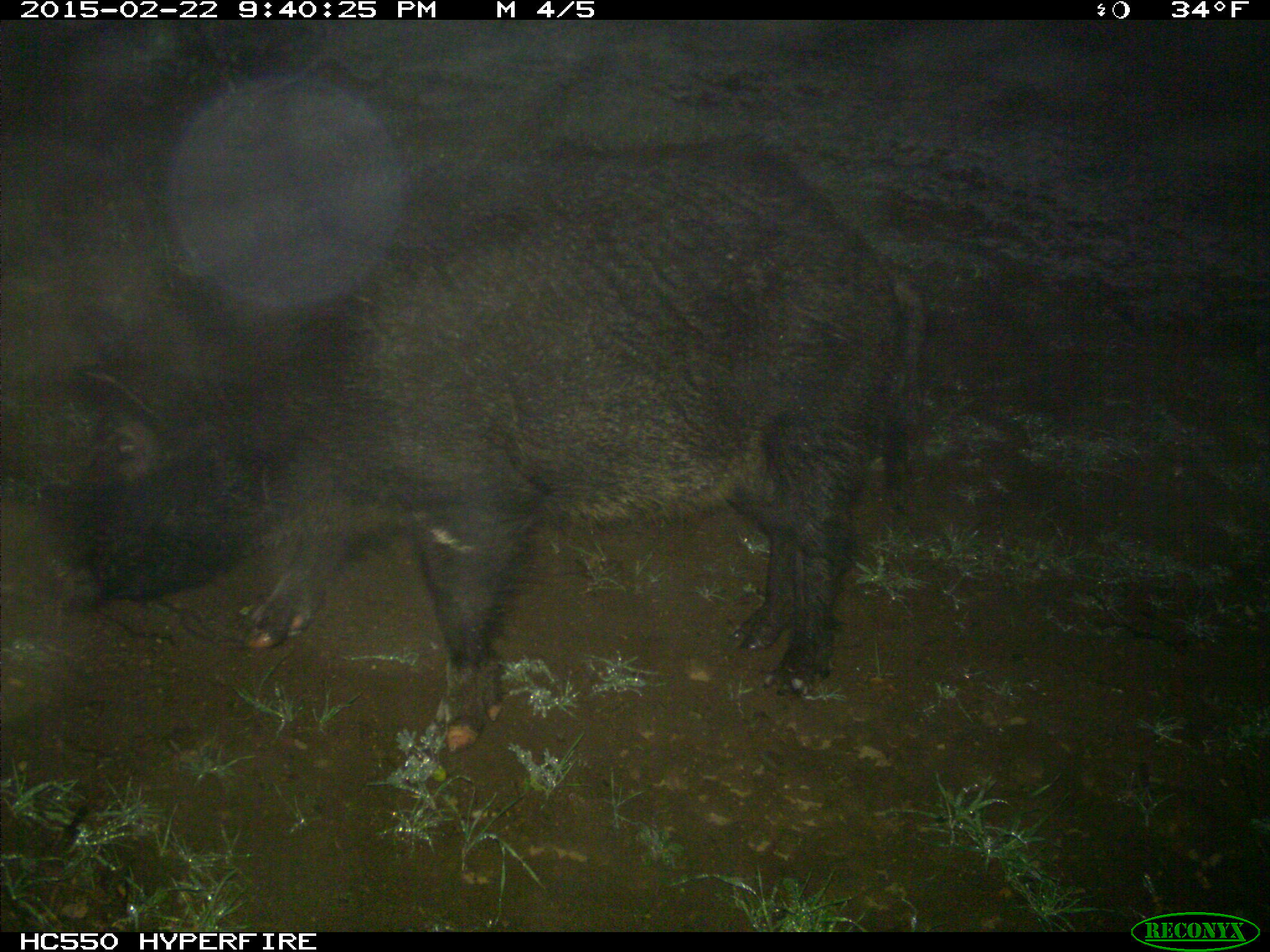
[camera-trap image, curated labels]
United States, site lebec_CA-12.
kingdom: Animalia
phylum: Chordata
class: Mammalia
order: Artiodactyla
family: Suidae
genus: Sus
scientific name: Sus scrofa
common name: wild boar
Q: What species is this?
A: Sus scrofa (wild boar).